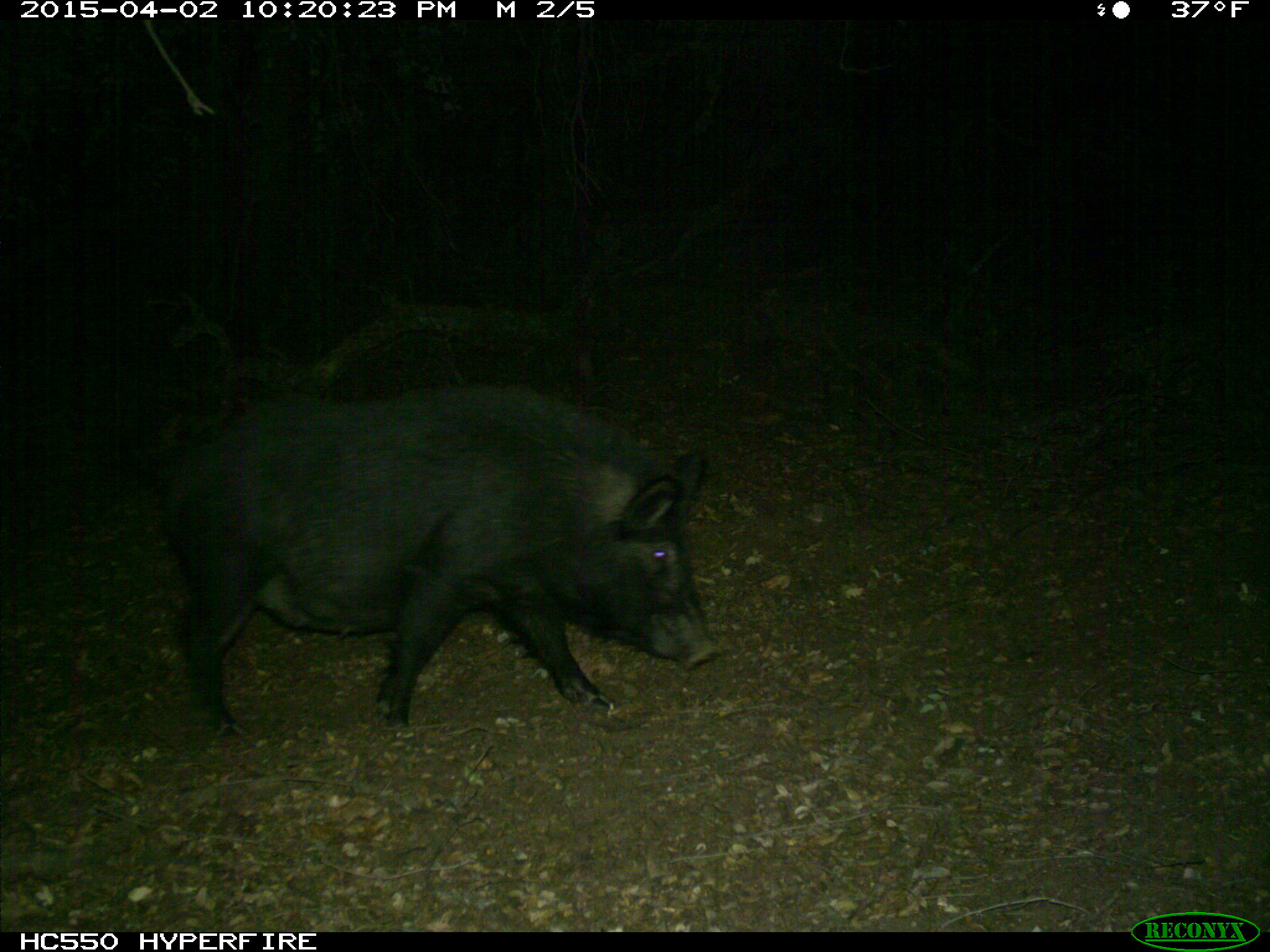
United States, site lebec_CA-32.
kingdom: Animalia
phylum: Chordata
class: Mammalia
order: Artiodactyla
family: Suidae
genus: Sus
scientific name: Sus scrofa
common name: wild boar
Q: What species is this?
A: Sus scrofa (wild boar).